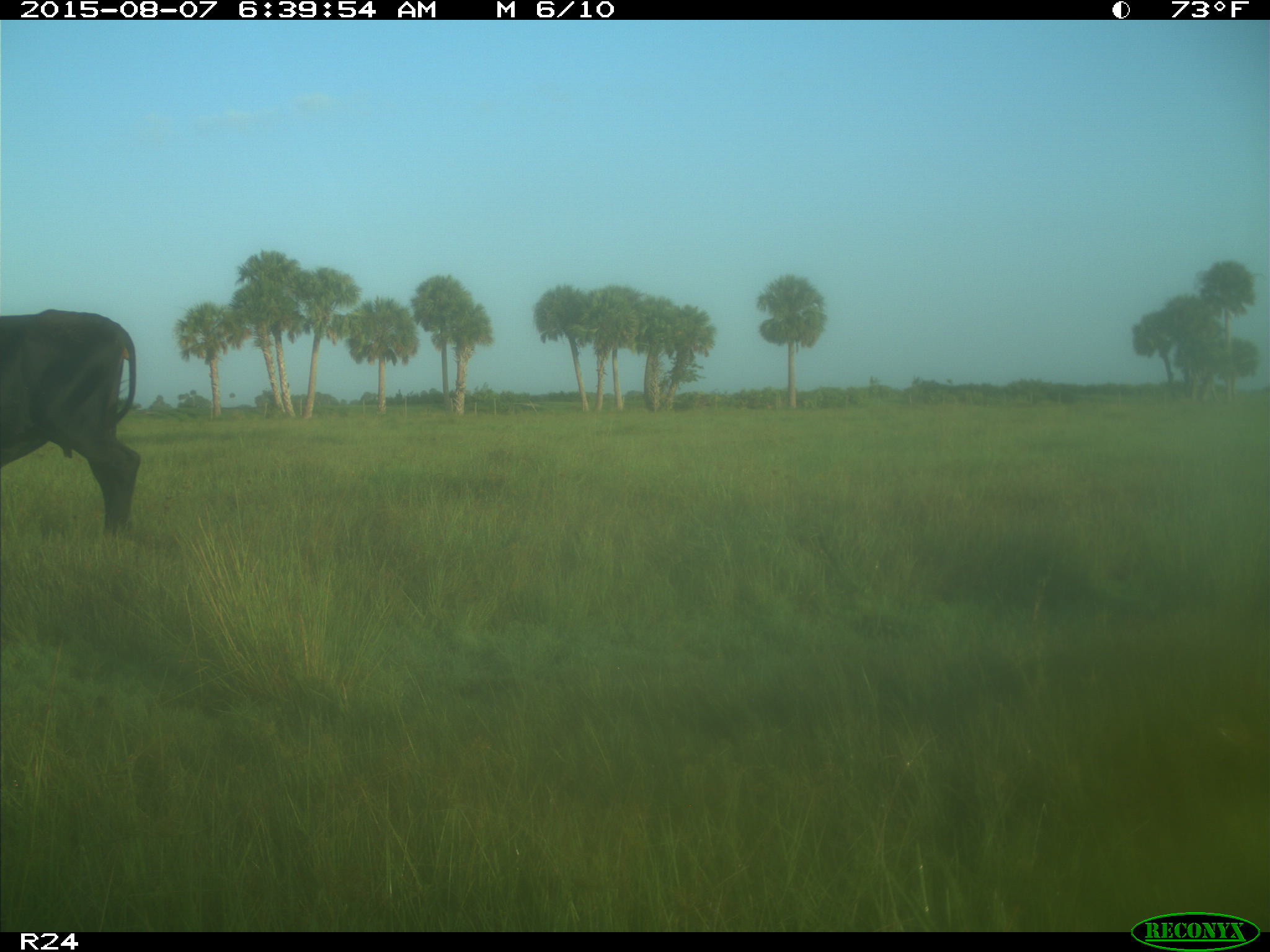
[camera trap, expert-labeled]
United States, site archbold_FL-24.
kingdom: Animalia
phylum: Chordata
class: Mammalia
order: Artiodactyla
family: Bovidae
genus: Bos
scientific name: Bos taurus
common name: domestic cow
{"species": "Bos taurus (domestic cow)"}